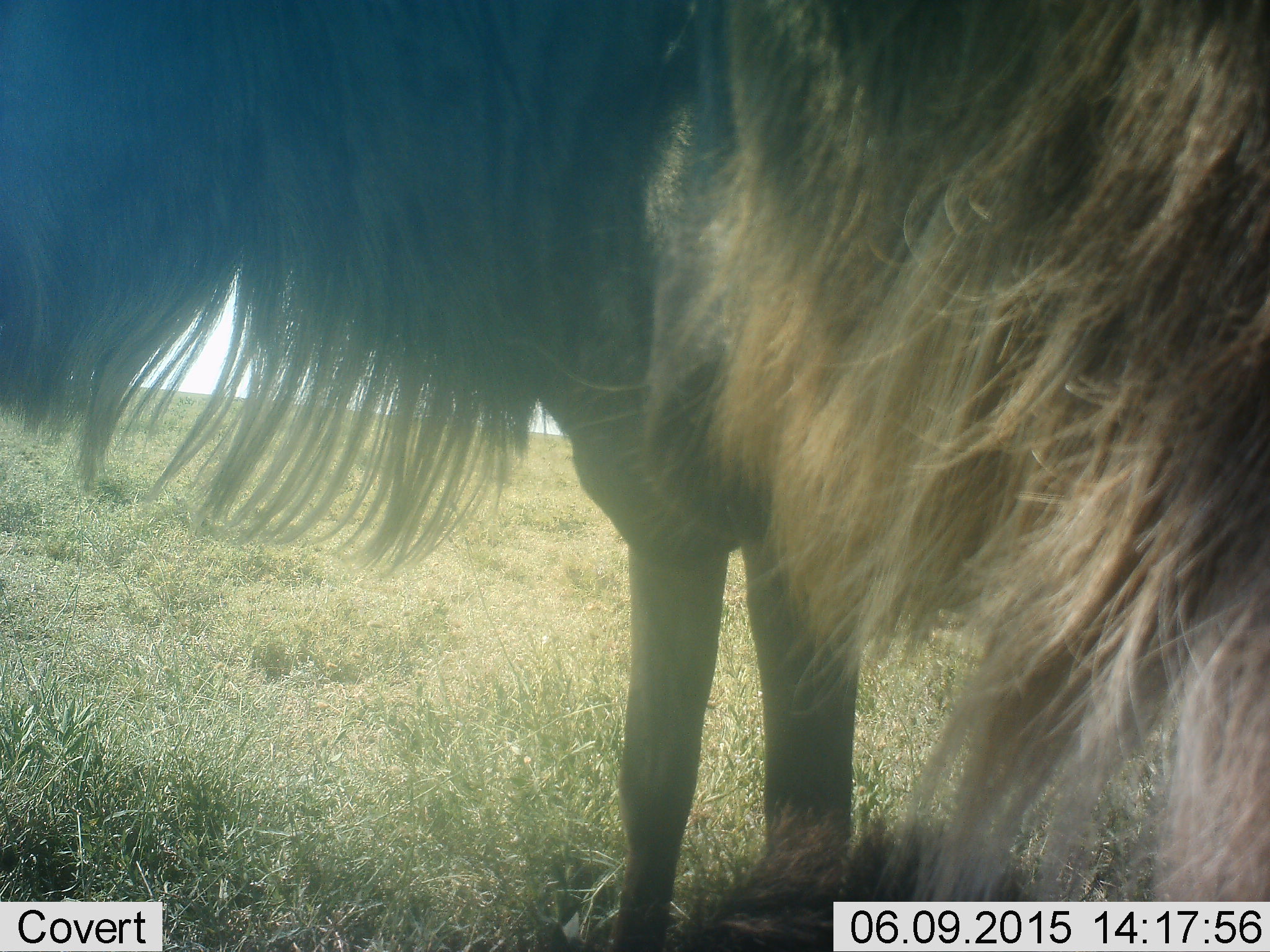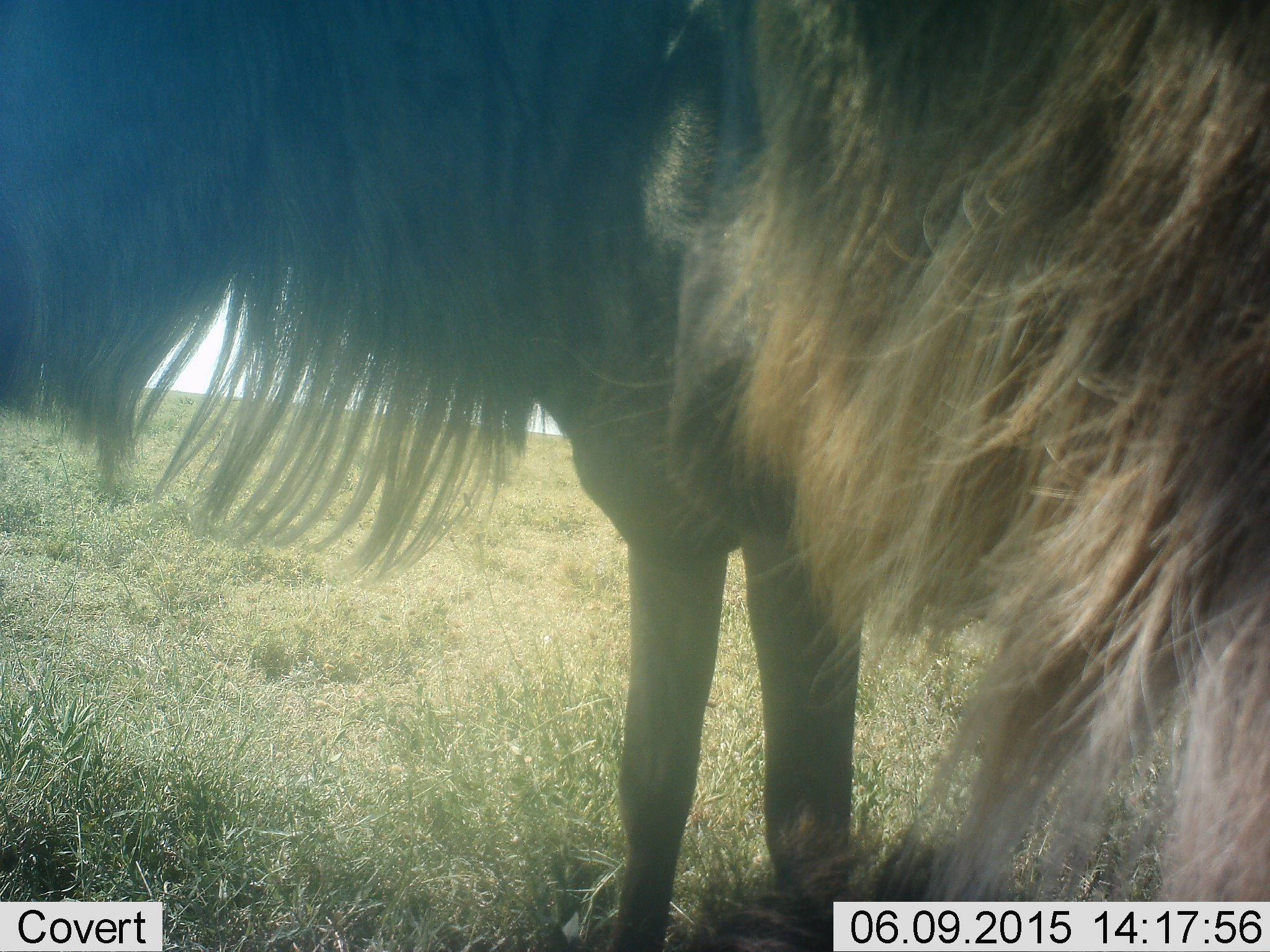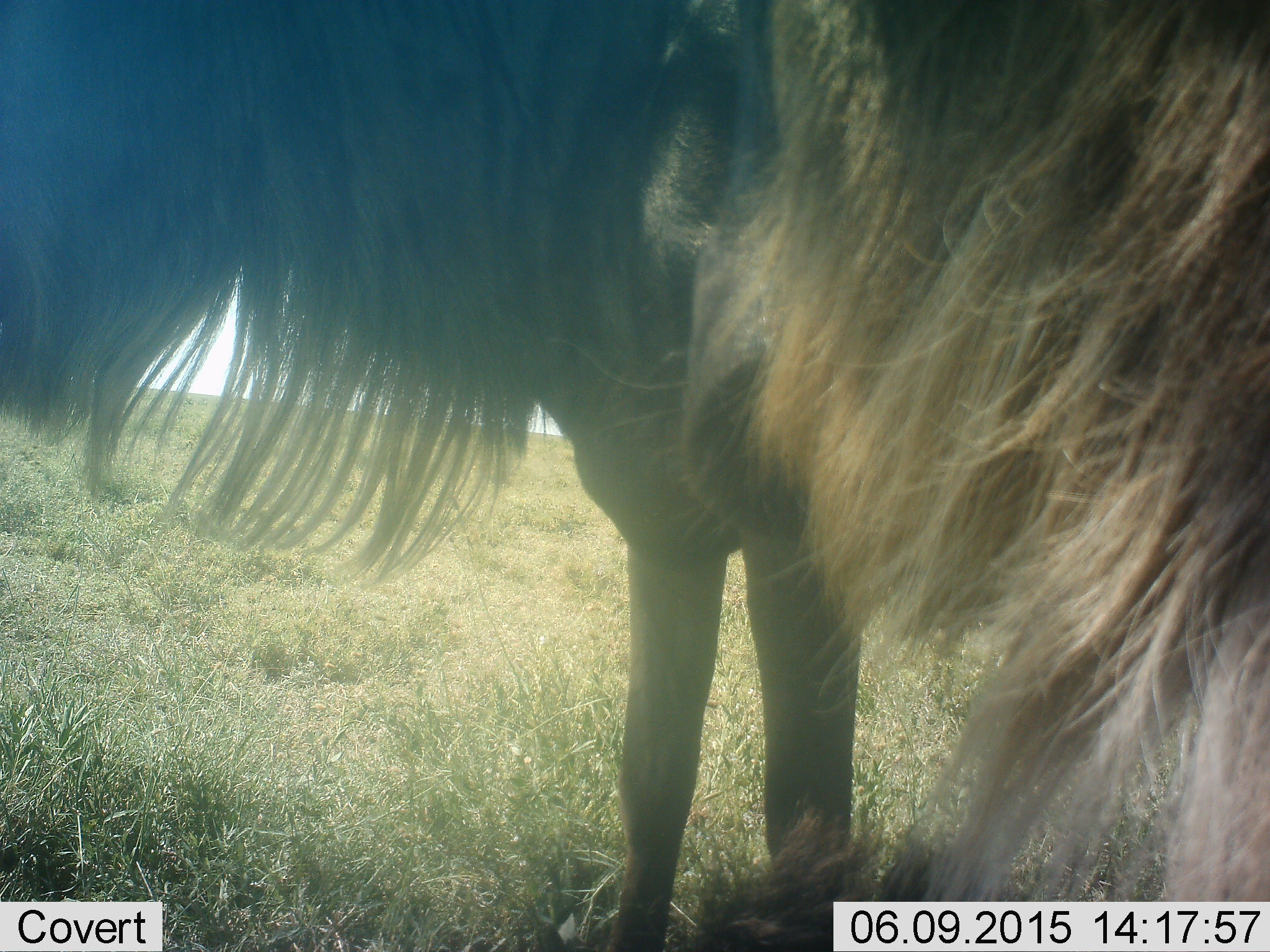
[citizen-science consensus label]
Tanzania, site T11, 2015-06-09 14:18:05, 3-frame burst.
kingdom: Animalia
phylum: Chordata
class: Mammalia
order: Artiodactyla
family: Bovidae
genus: Connochaetes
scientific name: Connochaetes taurinus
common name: blue wildebeest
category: wildebeest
Wildebeest (blue wildebeest) (Connochaetes taurinus), count 2. Behavior (volunteer vote fractions): standing 100%, resting 10%, moving 0%, interacting 0%. Young present (vote fraction): 10%. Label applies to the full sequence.